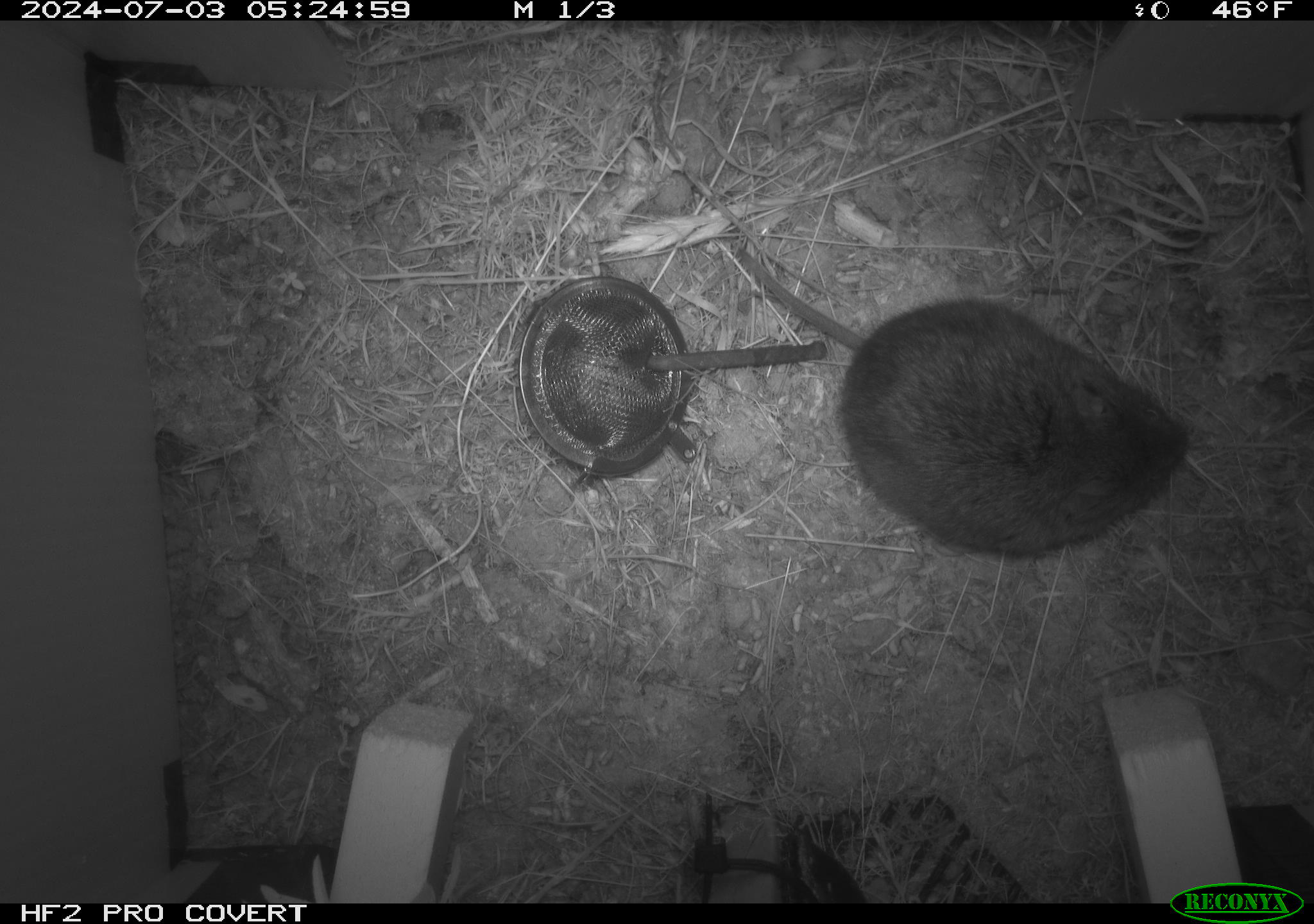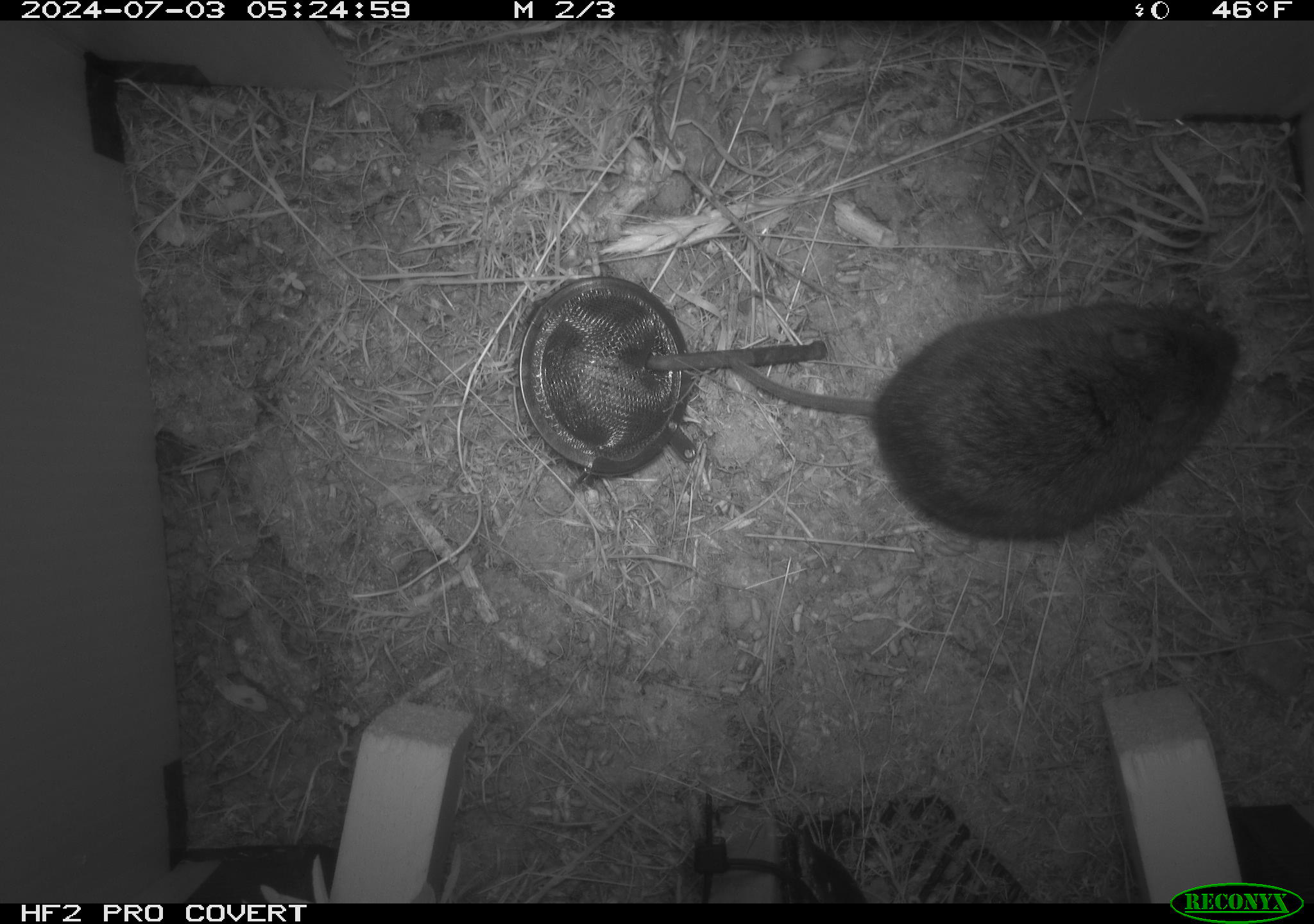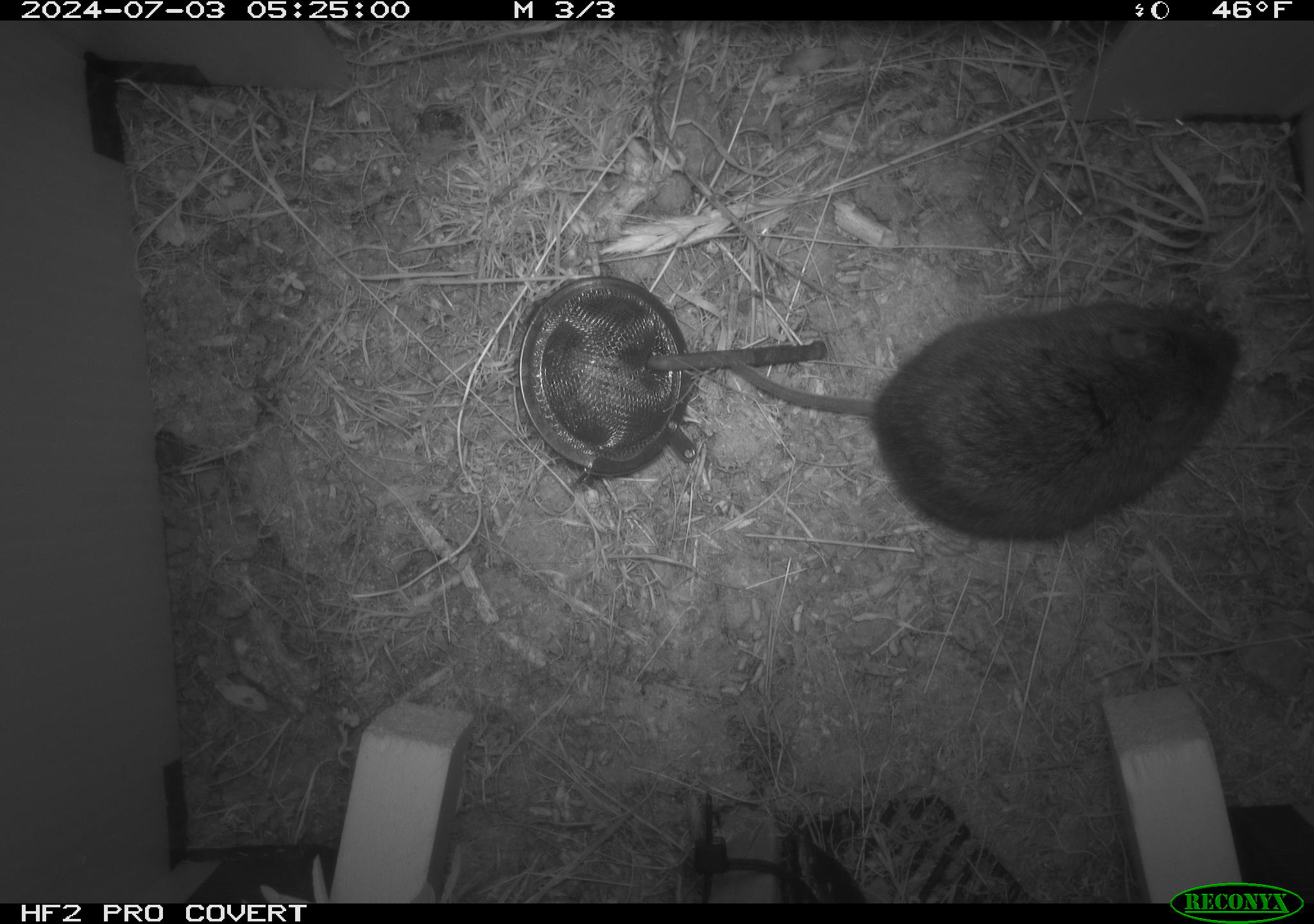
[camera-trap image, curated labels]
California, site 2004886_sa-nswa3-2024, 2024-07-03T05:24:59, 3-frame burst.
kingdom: Animalia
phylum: Chordata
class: Mammalia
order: Rodentia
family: Cricetidae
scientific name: Arvicolinae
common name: voles, lemmings, and muskrats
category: arvicolinae subfamily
Arvicolinae subfamily (voles, lemmings, and muskrats) (Arvicolinae).